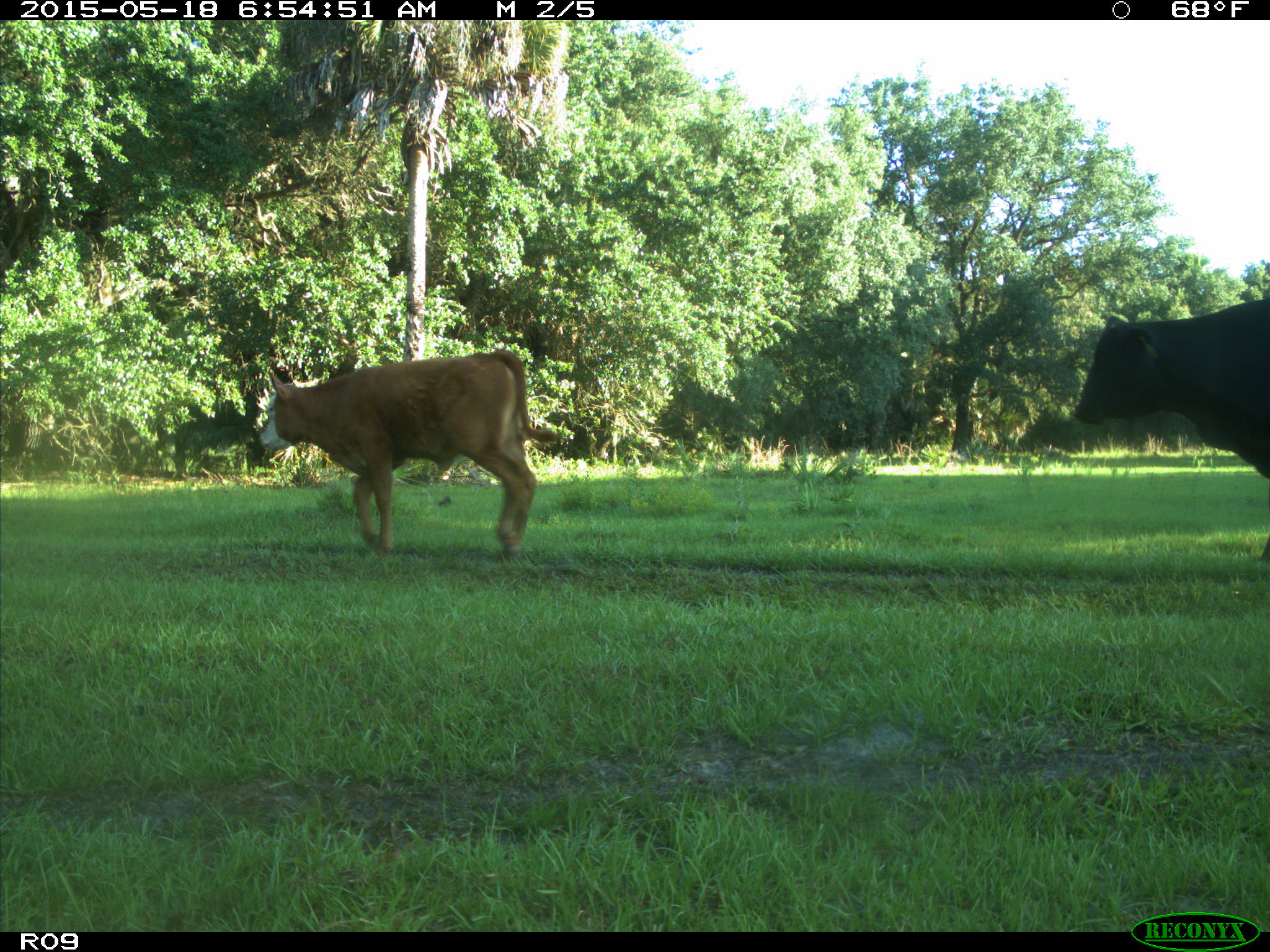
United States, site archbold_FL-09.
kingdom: Animalia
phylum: Chordata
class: Mammalia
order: Artiodactyla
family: Bovidae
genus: Bos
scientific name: Bos taurus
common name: domestic cow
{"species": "Bos taurus (domestic cow)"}